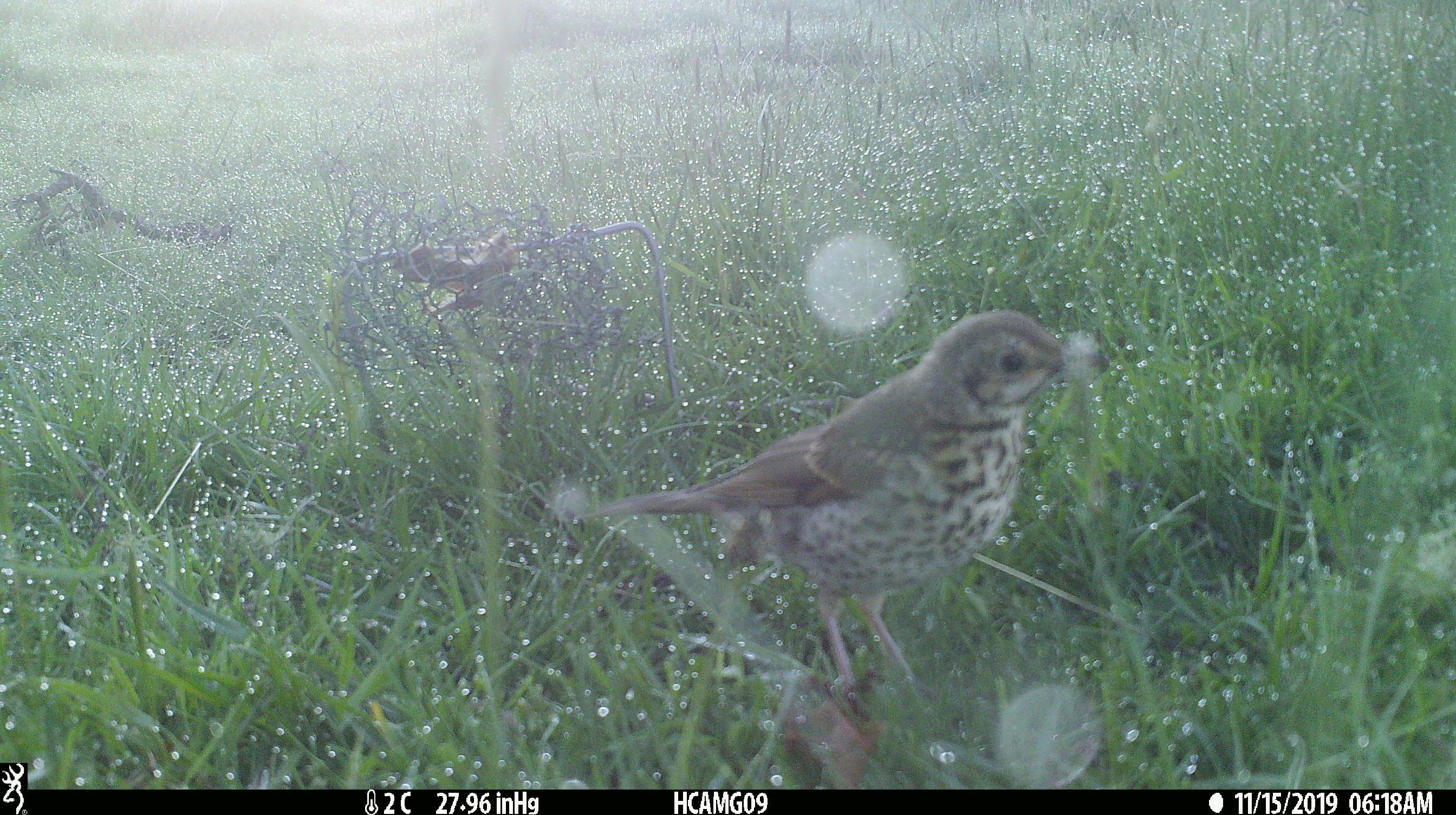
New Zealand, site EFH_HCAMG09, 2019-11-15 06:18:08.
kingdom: Animalia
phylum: Chordata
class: Aves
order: Passeriformes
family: Turdidae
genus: Turdus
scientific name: Turdus philomelos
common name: song thrush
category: thrush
Thrush (song thrush) (Turdus philomelos).